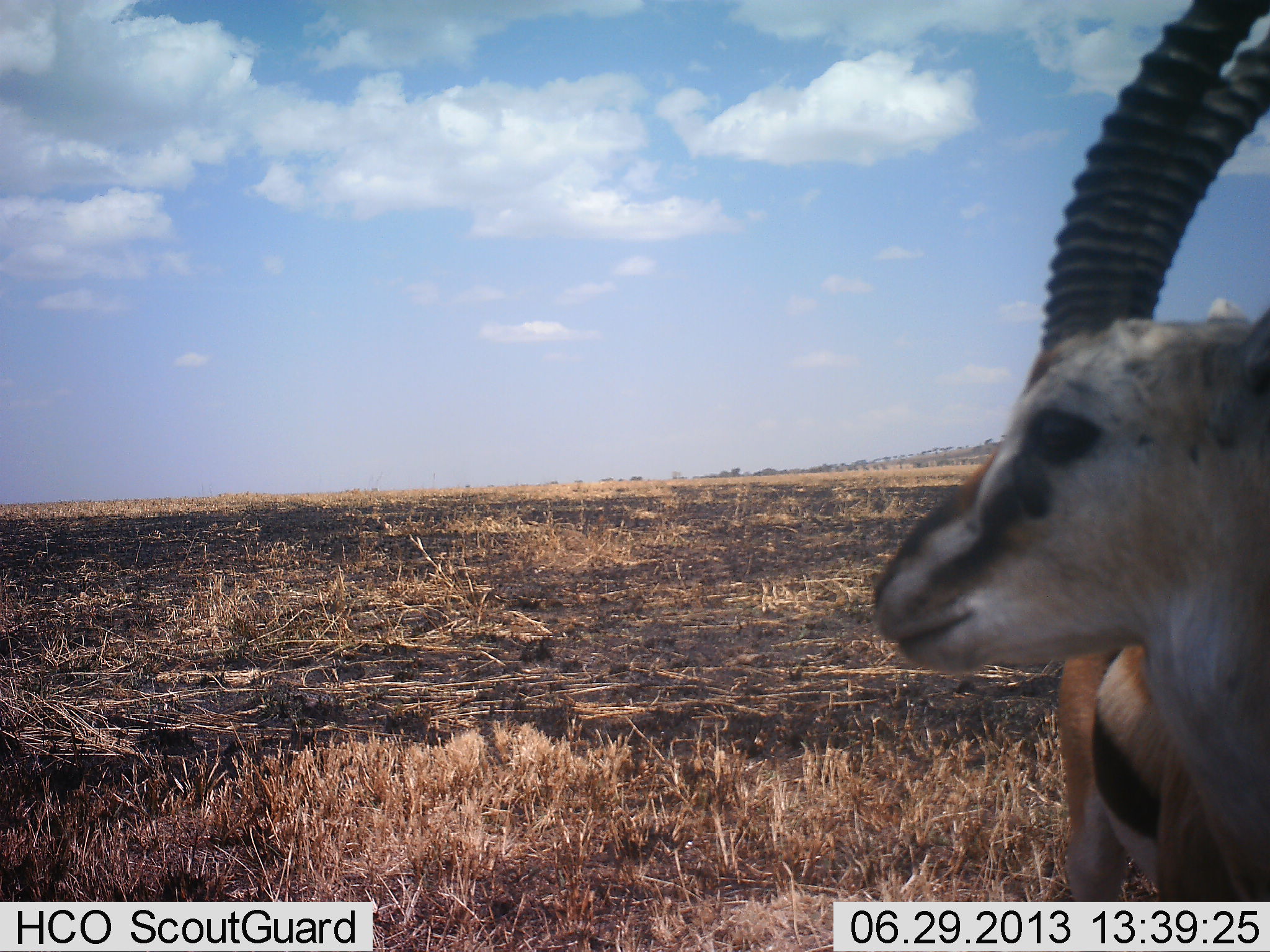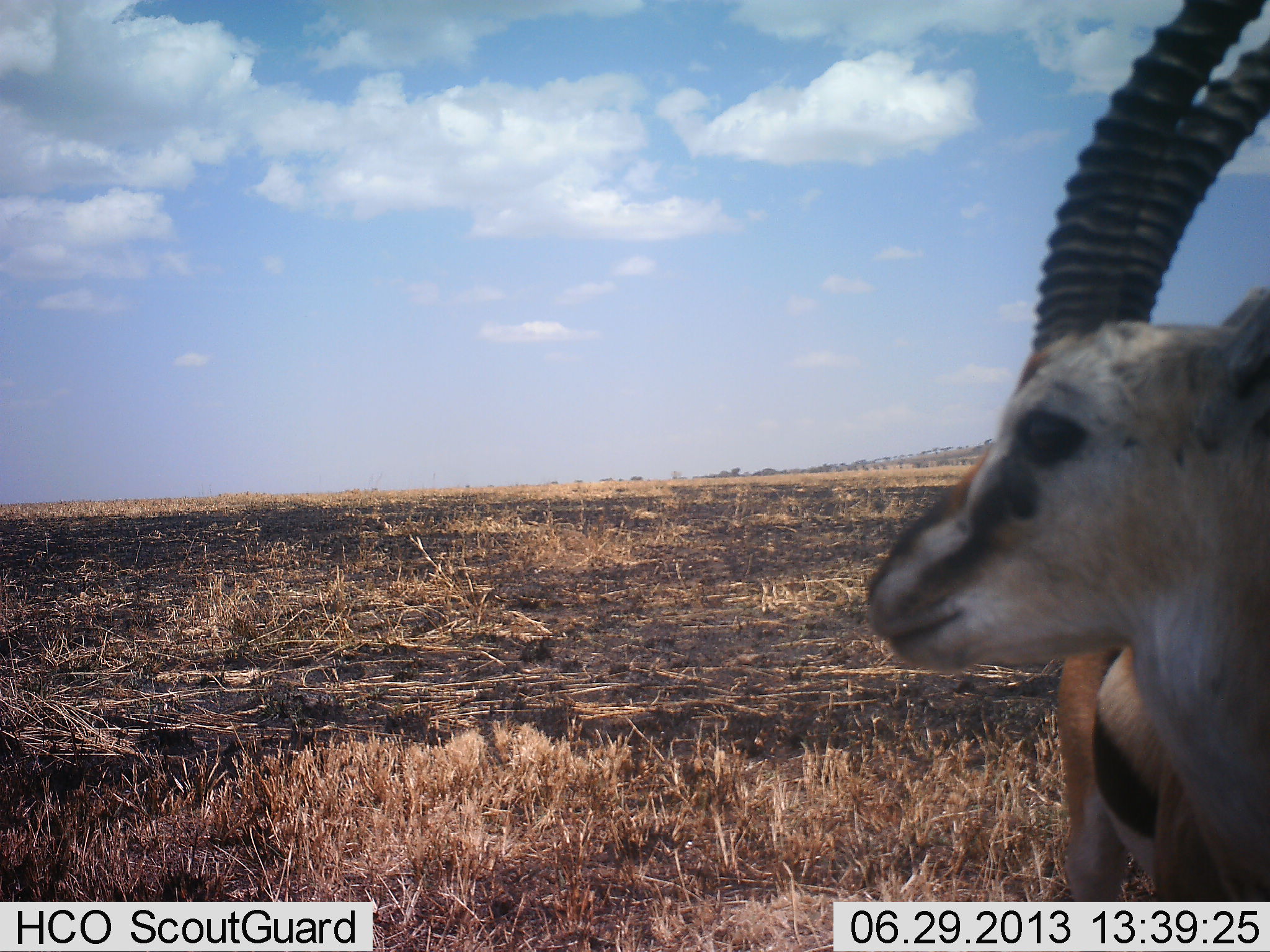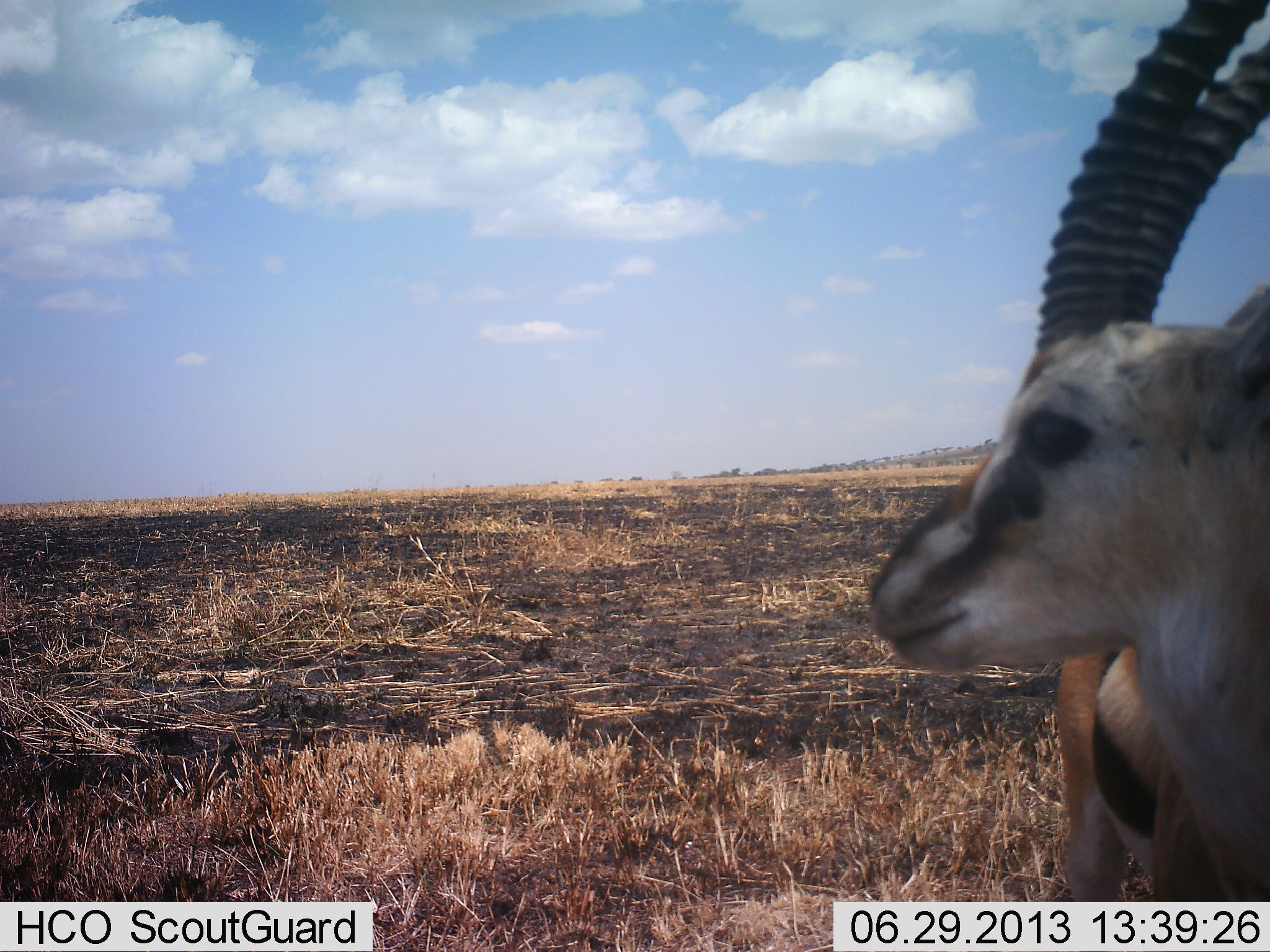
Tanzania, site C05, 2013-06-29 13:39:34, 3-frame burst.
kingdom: Animalia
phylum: Chordata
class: Mammalia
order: Artiodactyla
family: Bovidae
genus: Eudorcas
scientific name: Eudorcas thomsonii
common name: thomson's gazelle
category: gazellethomsons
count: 1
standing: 100%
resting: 0%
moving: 0%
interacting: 0%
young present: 0%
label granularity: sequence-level